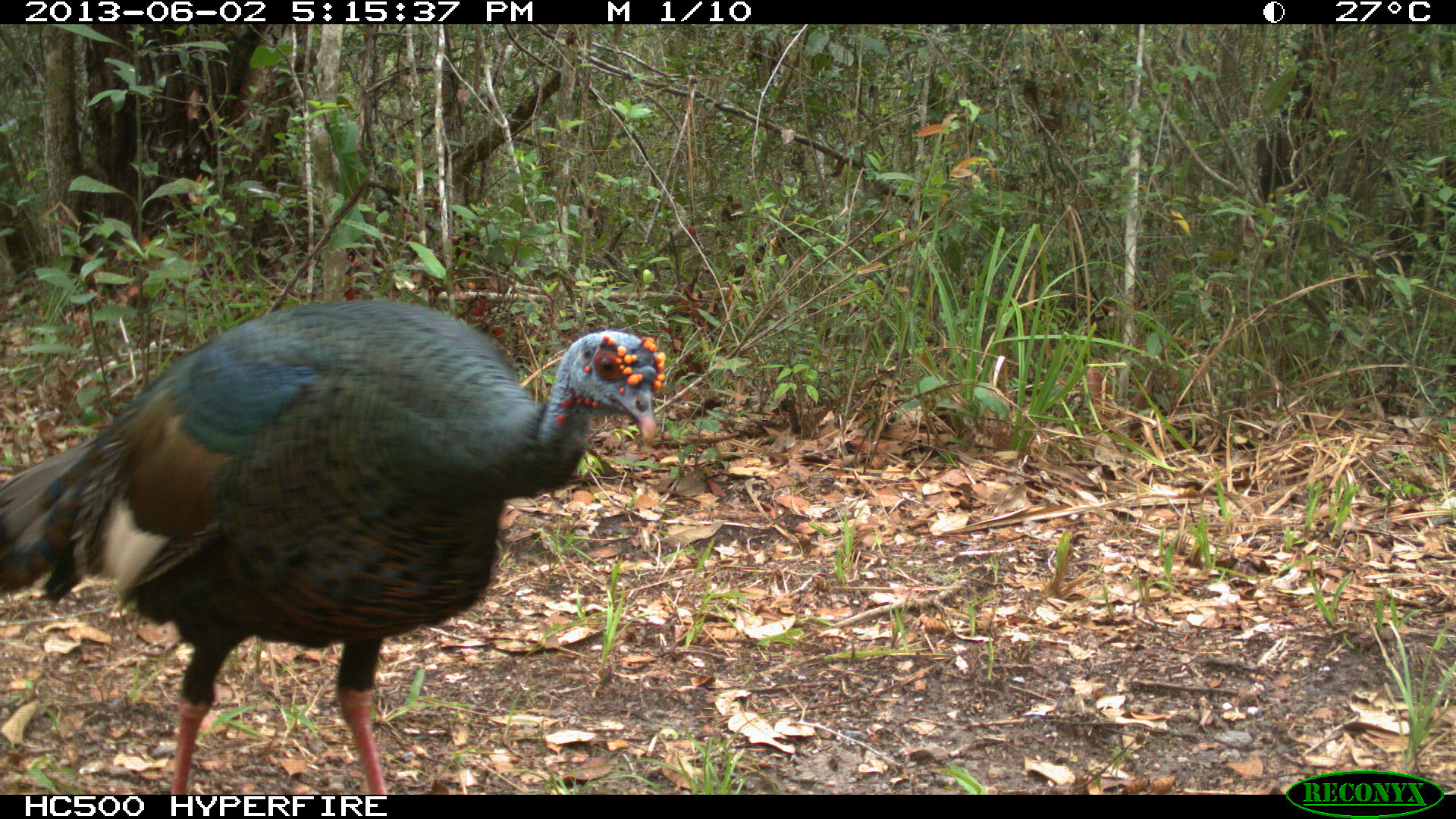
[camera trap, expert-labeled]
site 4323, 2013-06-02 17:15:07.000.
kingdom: Animalia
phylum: Chordata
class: Aves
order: Galliformes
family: Phasianidae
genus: Meleagris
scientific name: Meleagris ocellata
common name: ocellated turkey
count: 1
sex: male